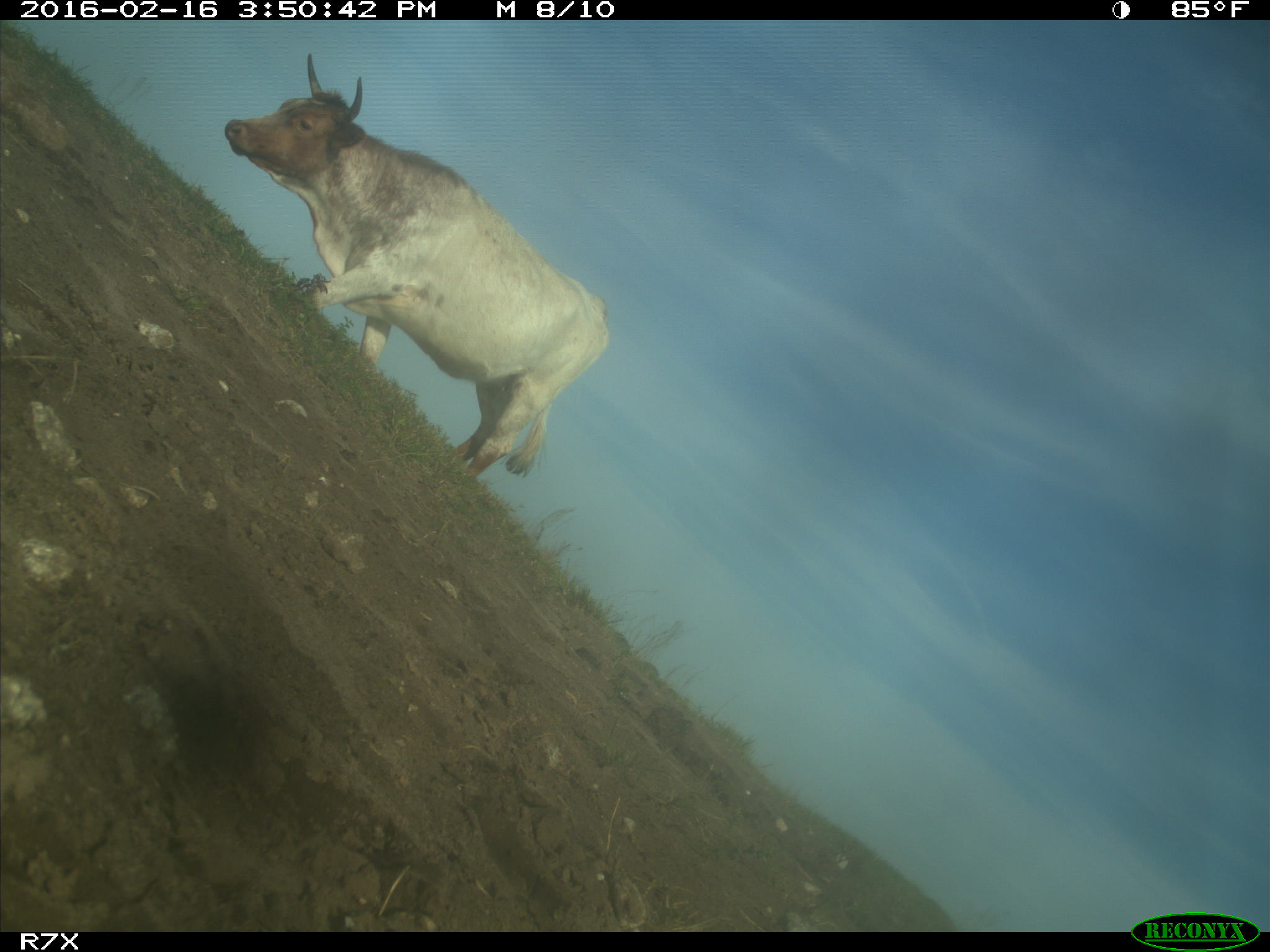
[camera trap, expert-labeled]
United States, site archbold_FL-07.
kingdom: Animalia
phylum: Chordata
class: Mammalia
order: Artiodactyla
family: Bovidae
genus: Bos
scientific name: Bos taurus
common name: domestic cow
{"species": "Bos taurus (domestic cow)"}